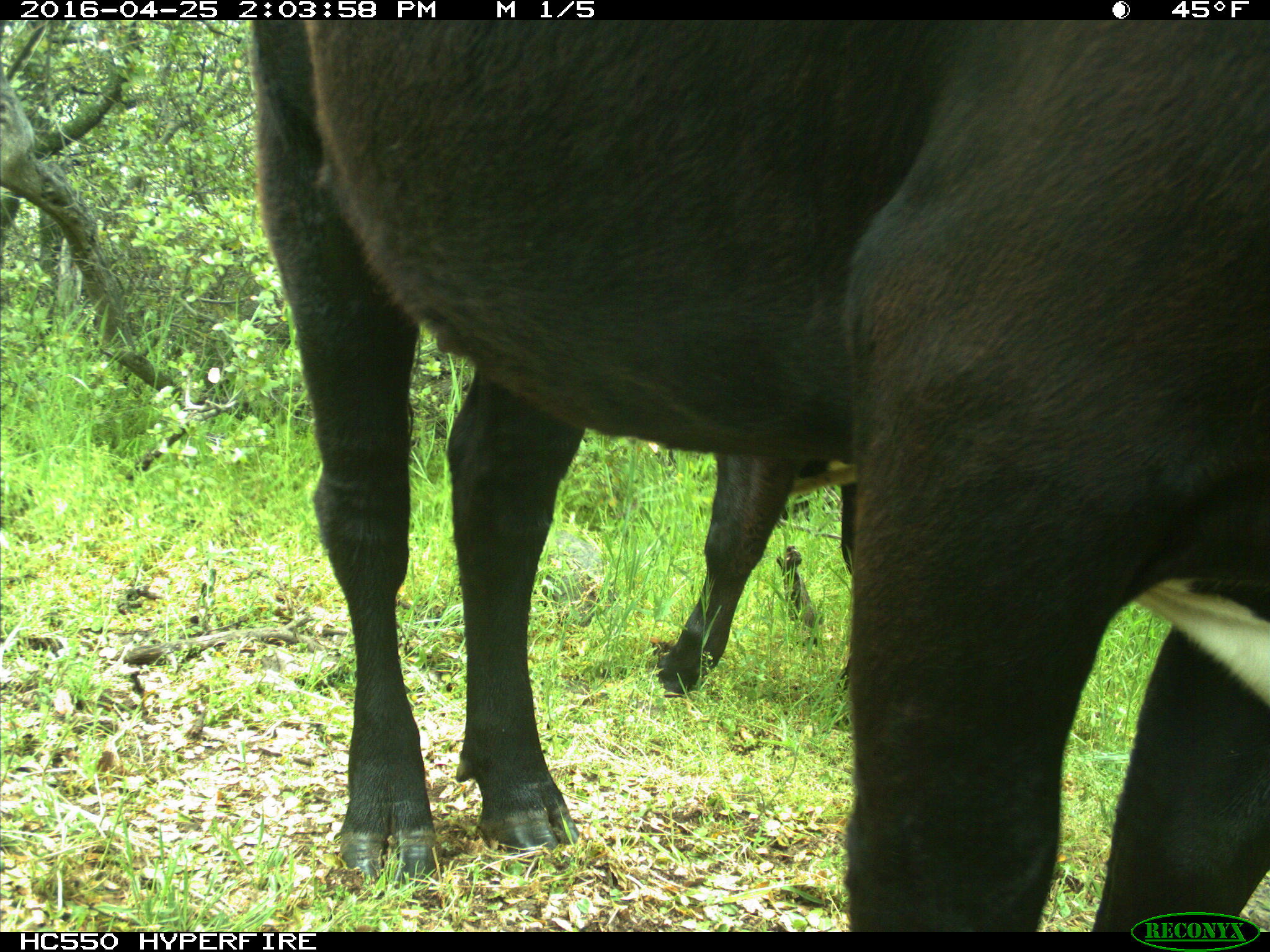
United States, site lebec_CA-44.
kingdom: Animalia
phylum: Chordata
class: Mammalia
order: Artiodactyla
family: Bovidae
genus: Bos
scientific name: Bos taurus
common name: domestic cow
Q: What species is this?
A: Bos taurus (domestic cow).